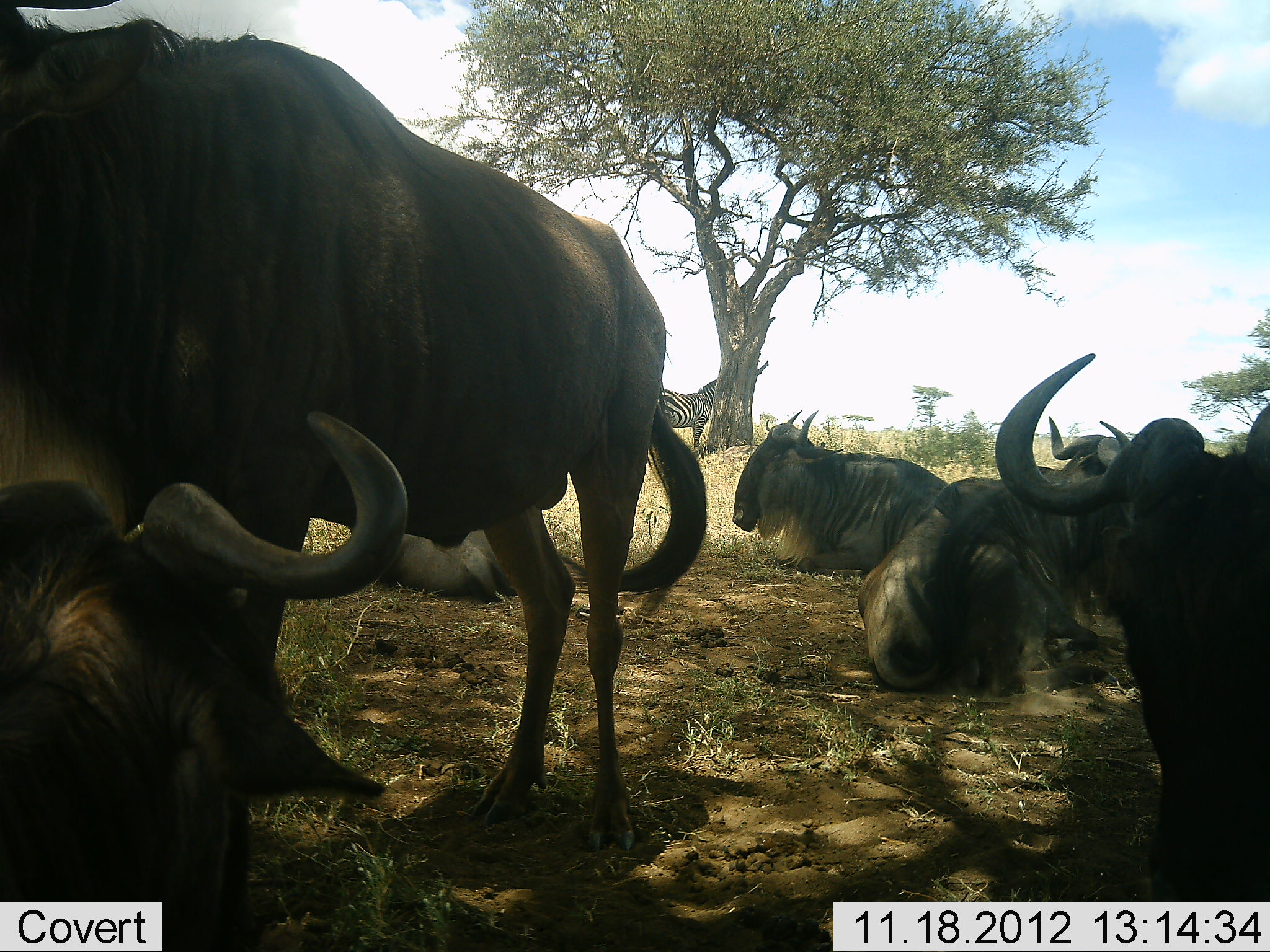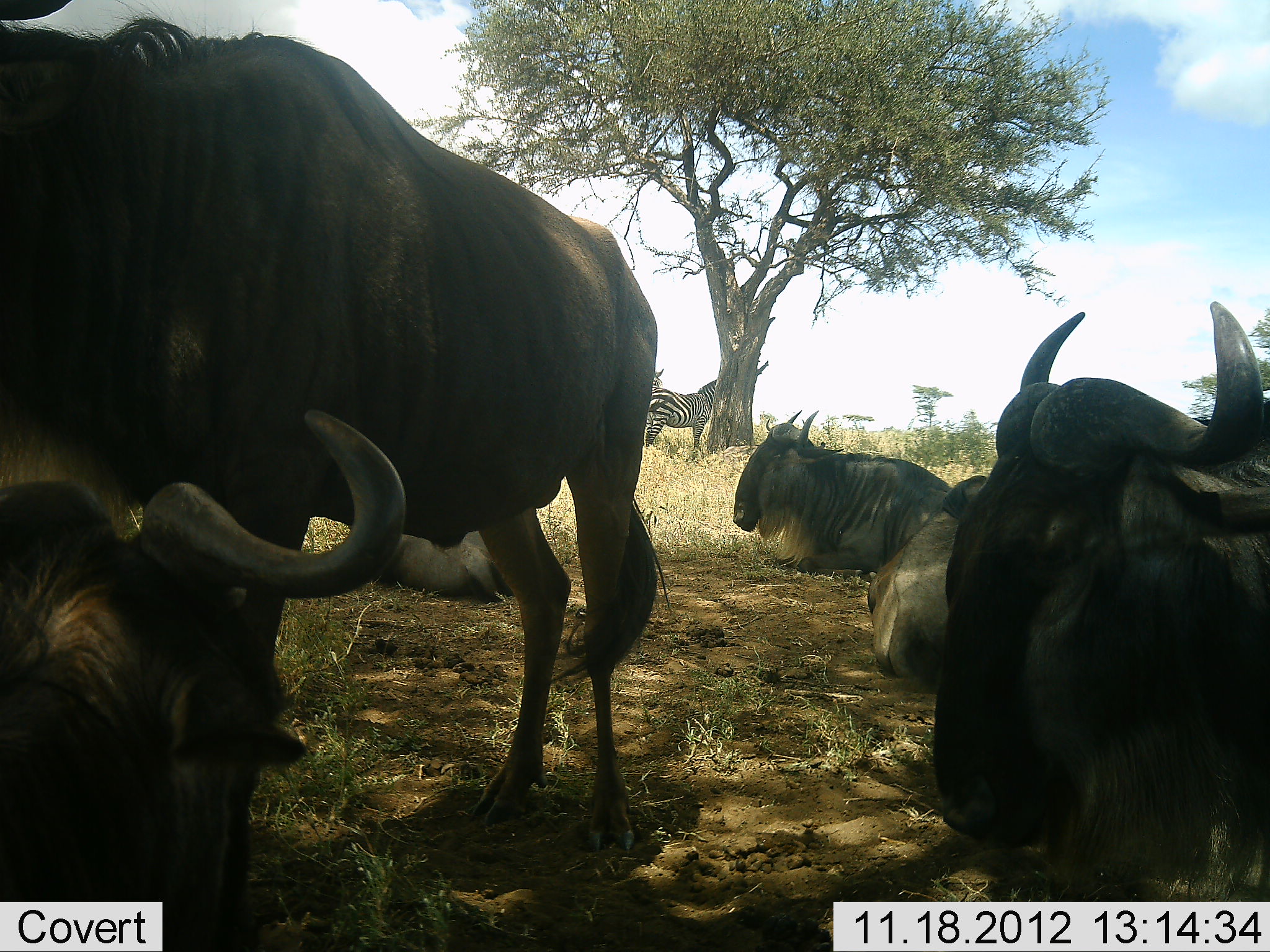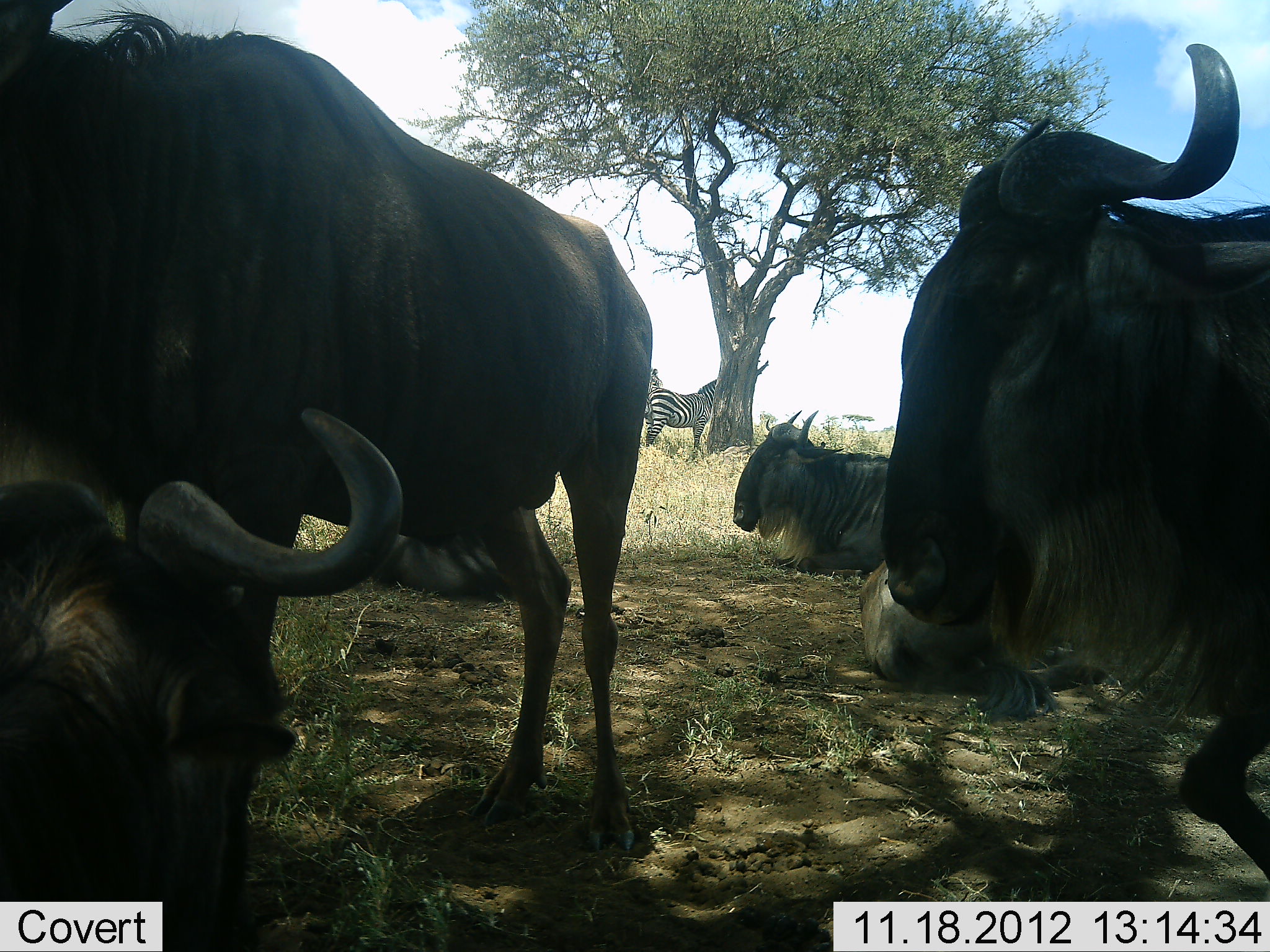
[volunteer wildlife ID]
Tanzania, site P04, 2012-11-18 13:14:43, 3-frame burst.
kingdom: Animalia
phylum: Chordata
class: Mammalia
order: Artiodactyla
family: Bovidae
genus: Connochaetes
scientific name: Connochaetes taurinus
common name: blue wildebeest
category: wildebeest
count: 6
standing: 73%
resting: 100%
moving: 9%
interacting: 9%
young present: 0%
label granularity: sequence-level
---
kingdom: Animalia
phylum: Chordata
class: Mammalia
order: Perissodactyla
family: Equidae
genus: Equus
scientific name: Equus quagga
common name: plains zebra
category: zebra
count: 2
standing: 90%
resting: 10%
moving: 0%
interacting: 0%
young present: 0%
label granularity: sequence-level